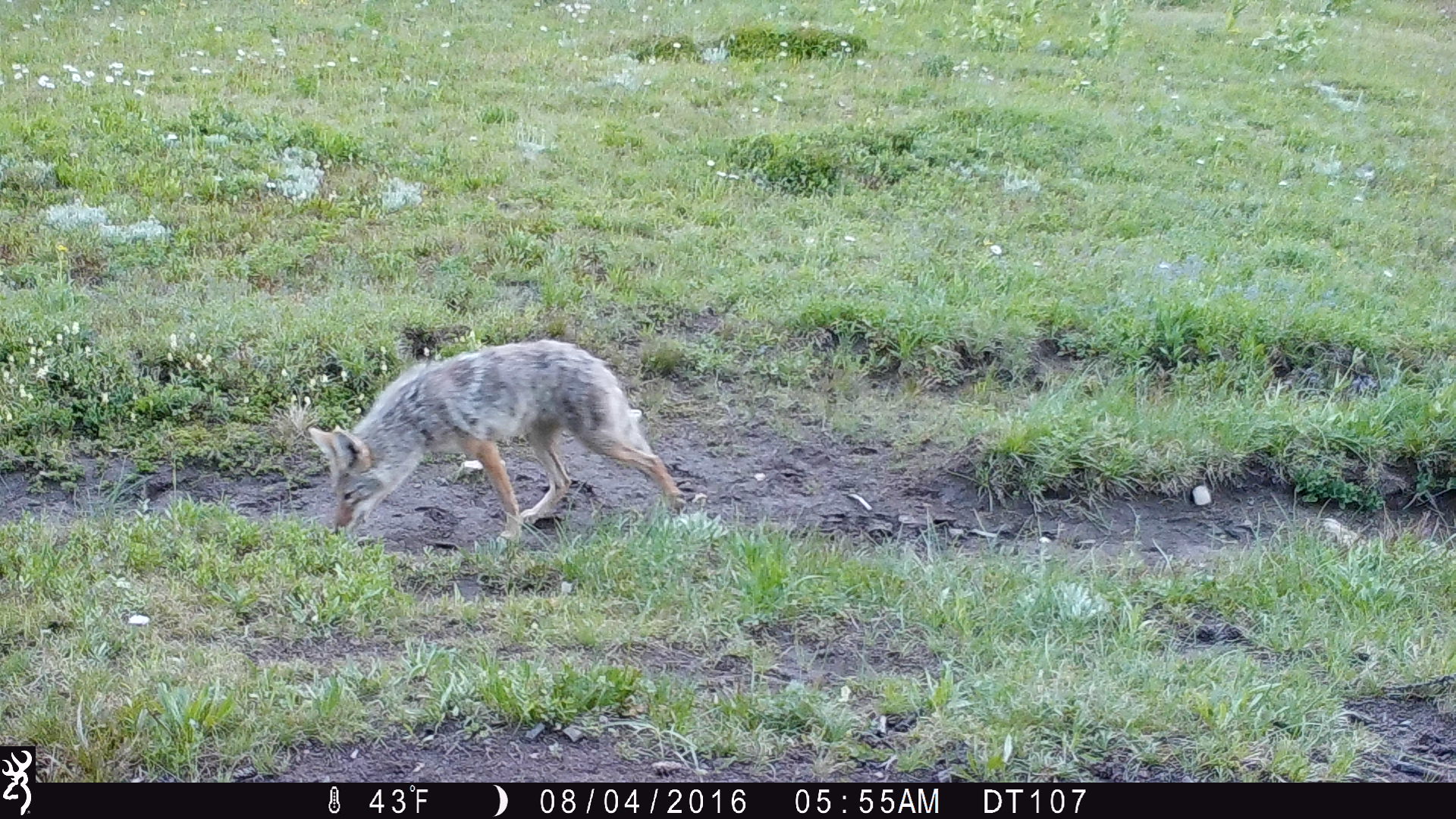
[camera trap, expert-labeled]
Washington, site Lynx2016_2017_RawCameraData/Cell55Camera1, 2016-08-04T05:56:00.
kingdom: Animalia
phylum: Chordata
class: Mammalia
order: Carnivora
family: Canidae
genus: Canis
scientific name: Canis latrans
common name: coyote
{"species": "Canis latrans (coyote)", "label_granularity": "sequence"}